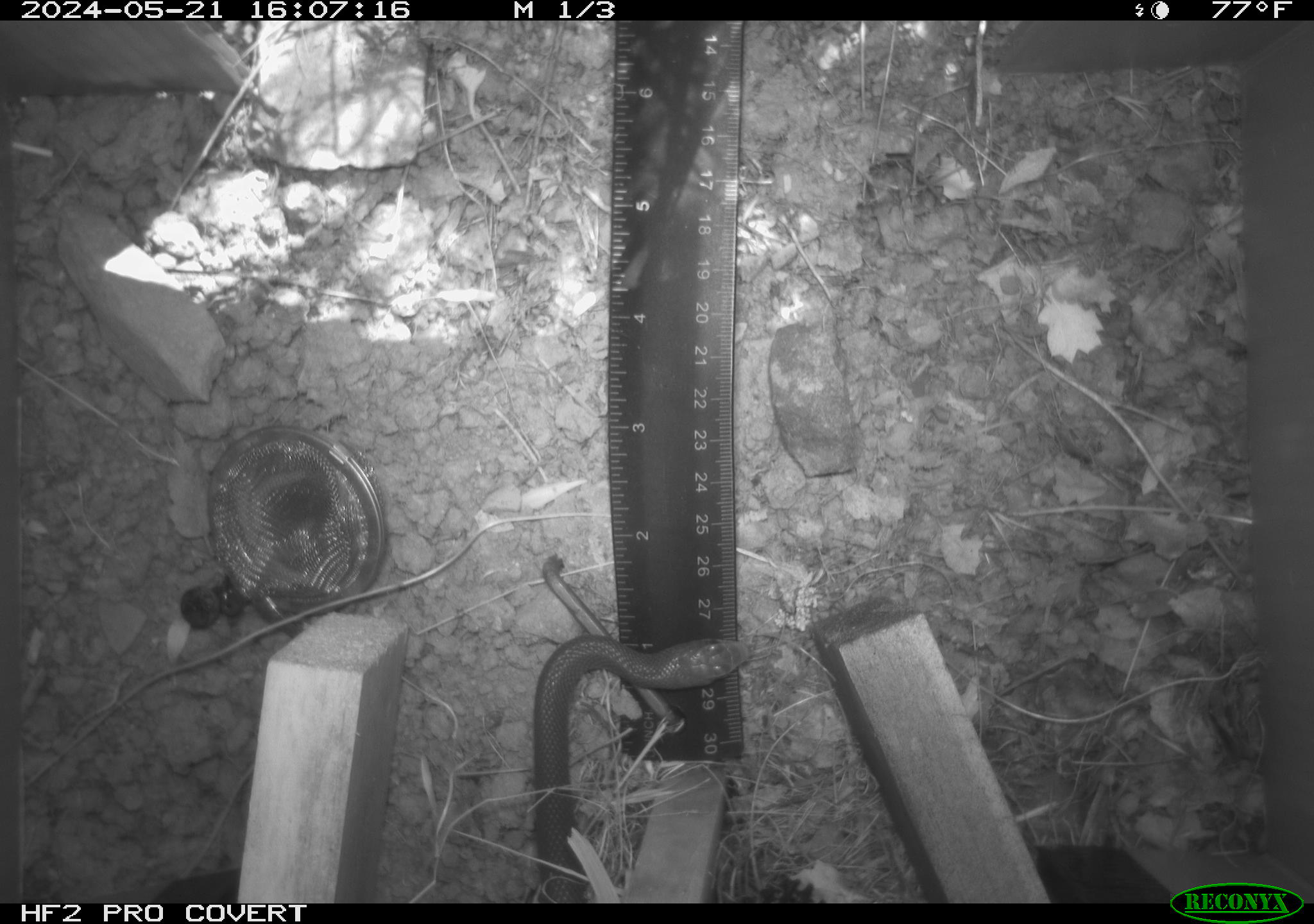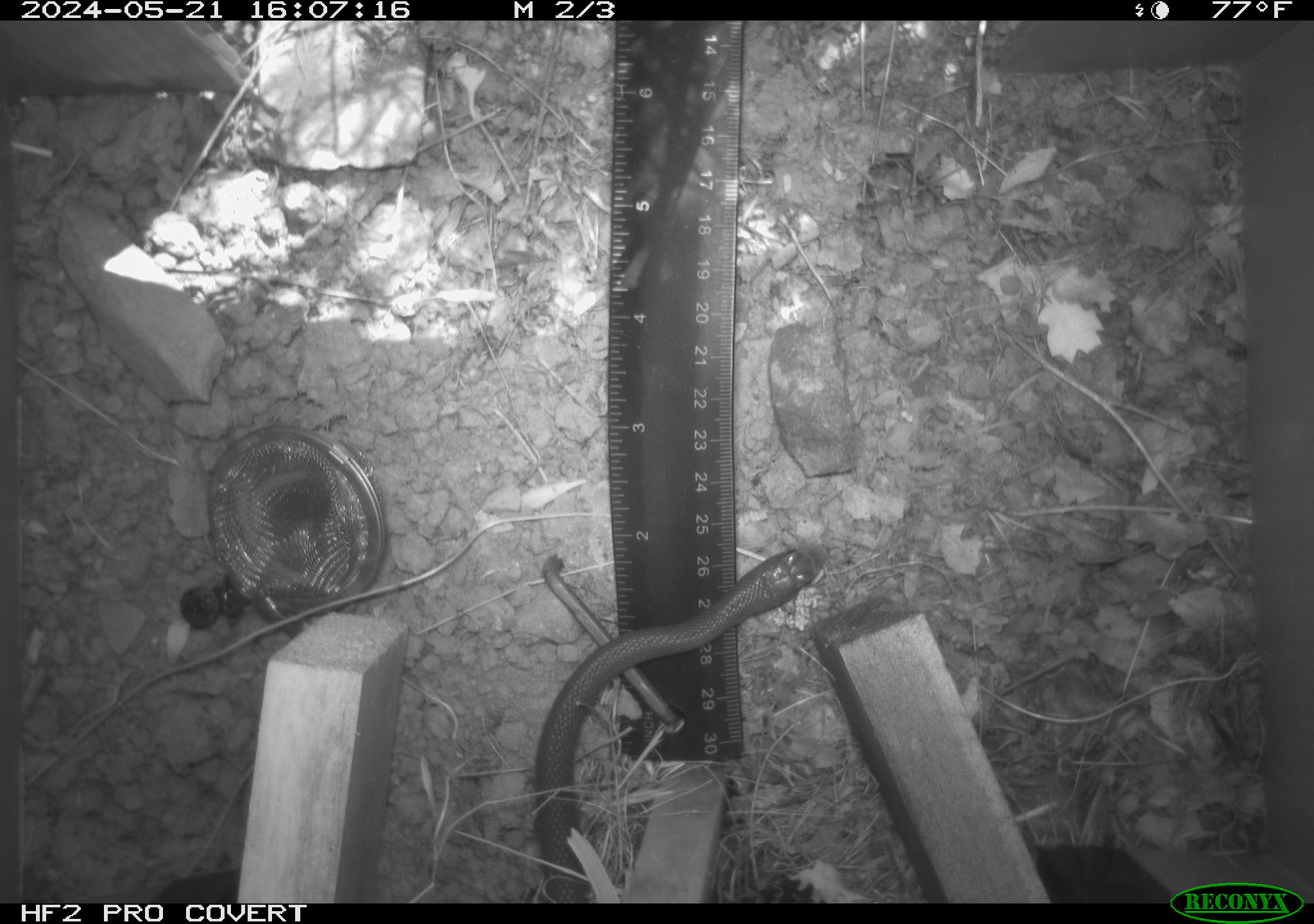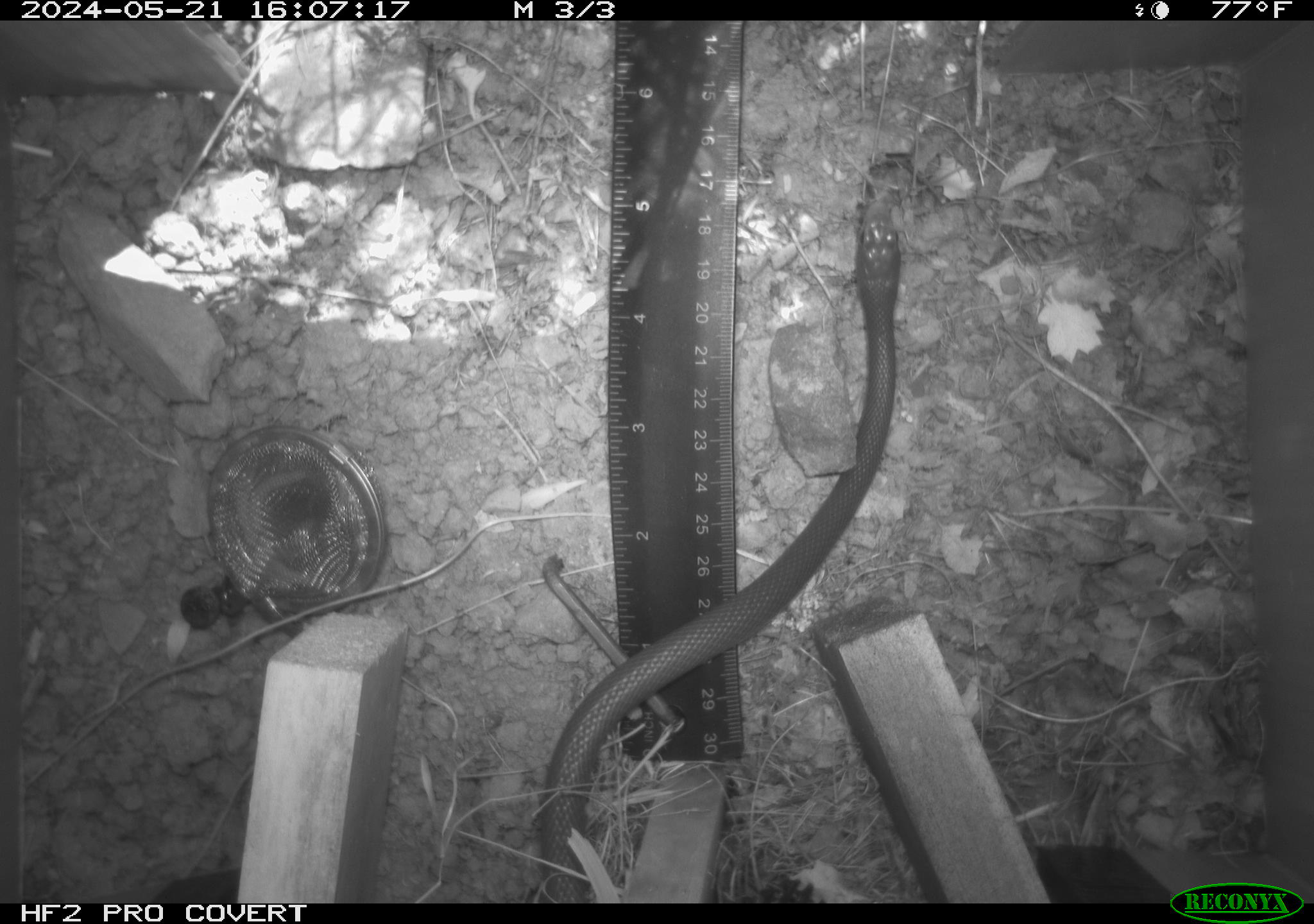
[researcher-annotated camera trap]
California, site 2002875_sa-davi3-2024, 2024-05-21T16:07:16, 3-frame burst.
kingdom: Animalia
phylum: Chordata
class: Reptilia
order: Squamata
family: Colubridae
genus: Coluber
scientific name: Coluber constrictor mormon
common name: western yellow-bellied racer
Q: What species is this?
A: Western yellow-bellied racer (Coluber constrictor mormon).